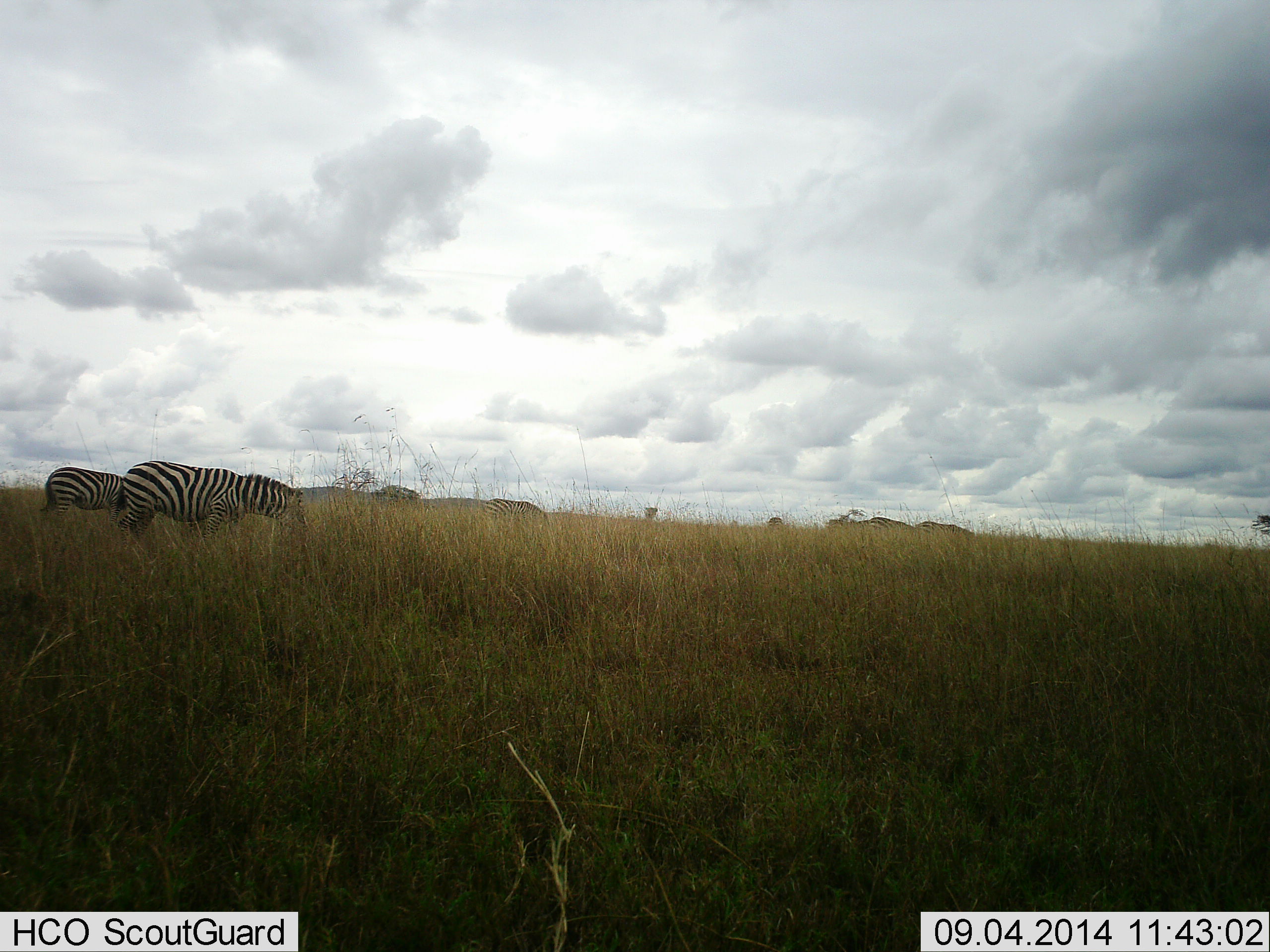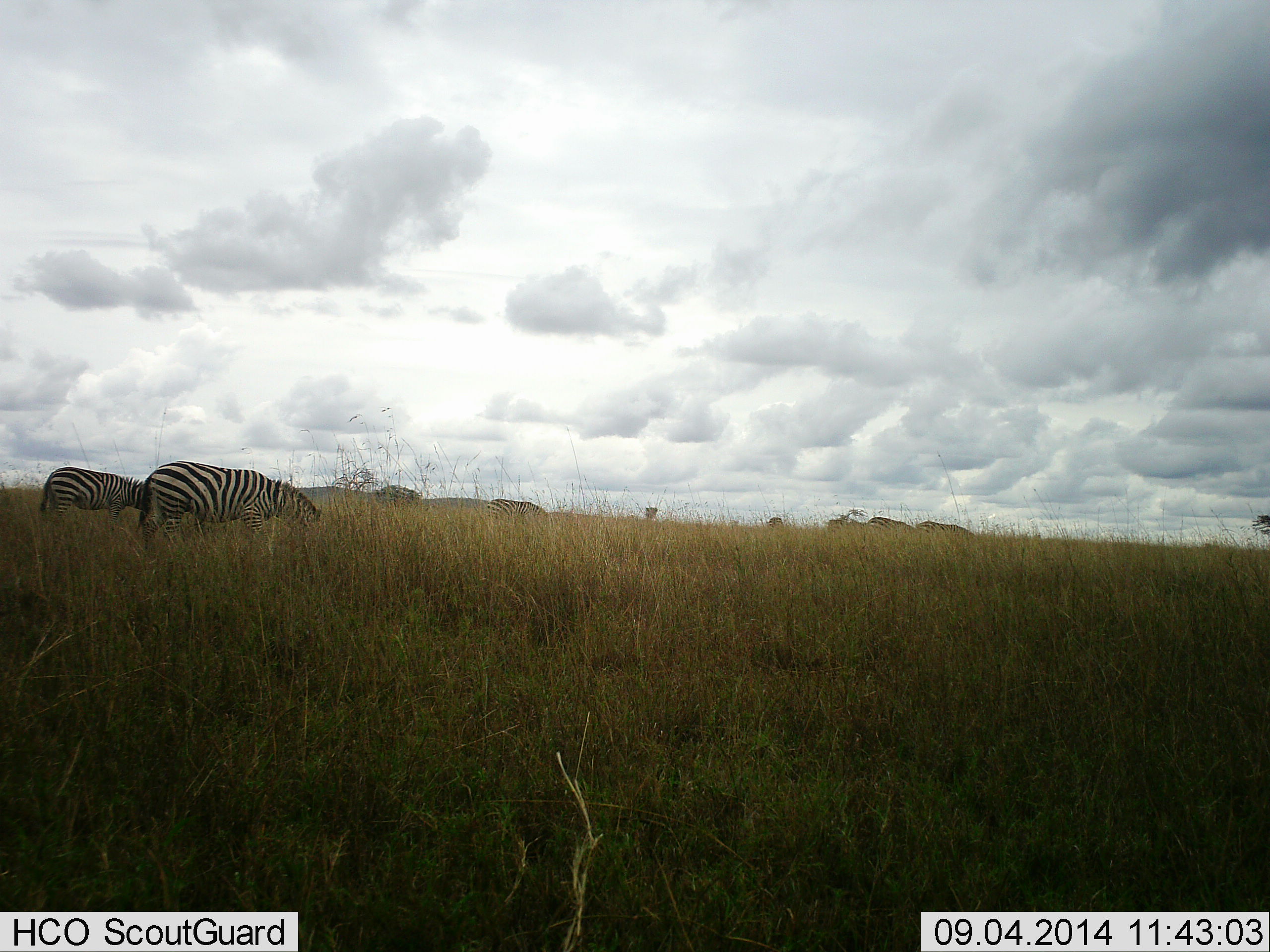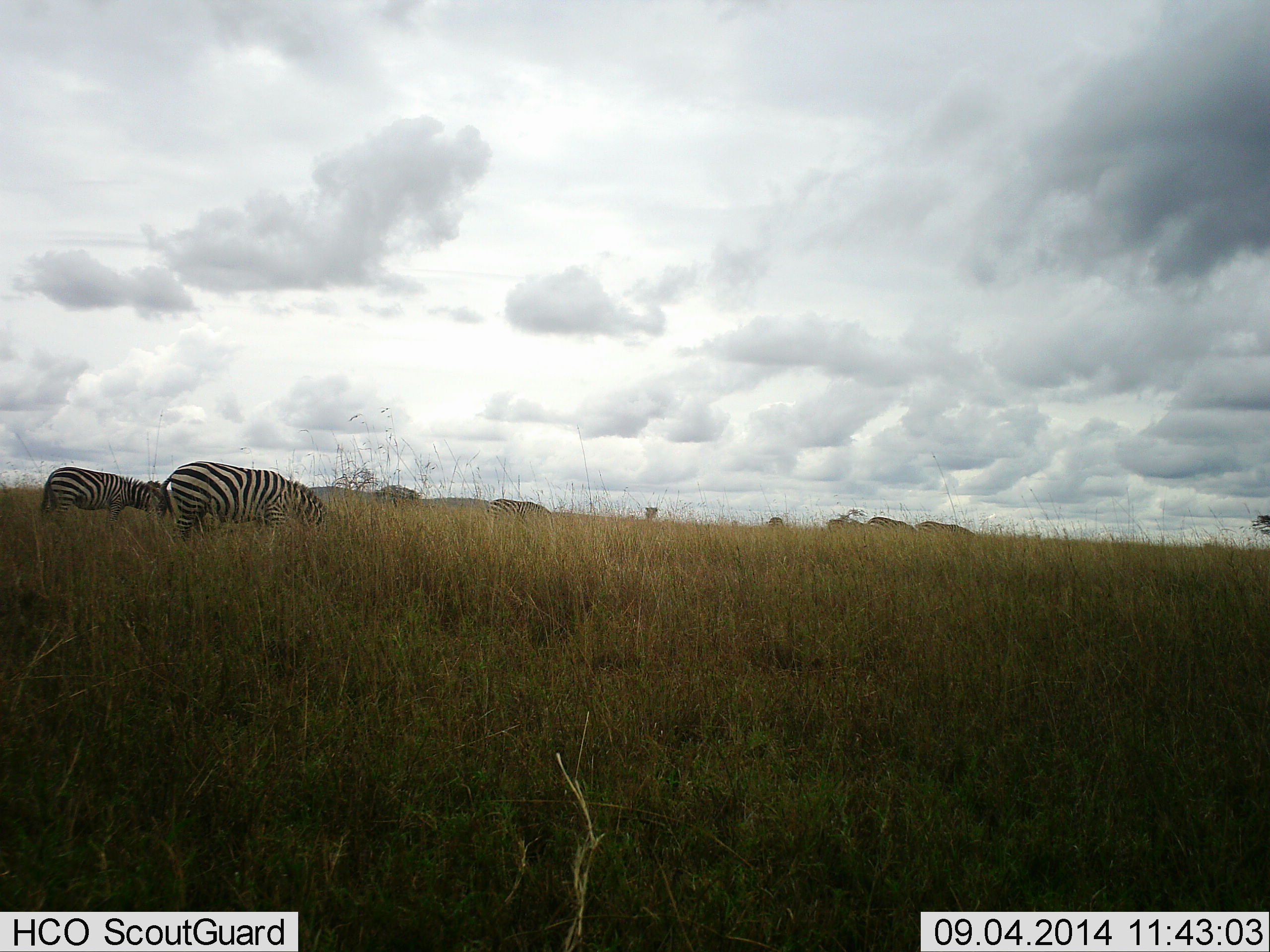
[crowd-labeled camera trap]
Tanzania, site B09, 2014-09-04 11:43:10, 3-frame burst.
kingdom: Animalia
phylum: Chordata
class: Mammalia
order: Perissodactyla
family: Equidae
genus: Equus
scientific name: Equus quagga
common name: plains zebra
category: zebra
Zebra (plains zebra) (Equus quagga), count 2. Behavior (volunteer vote fractions): standing 36%, resting 0%, moving 36%, interacting 0%. Young present (vote fraction): 0%. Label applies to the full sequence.